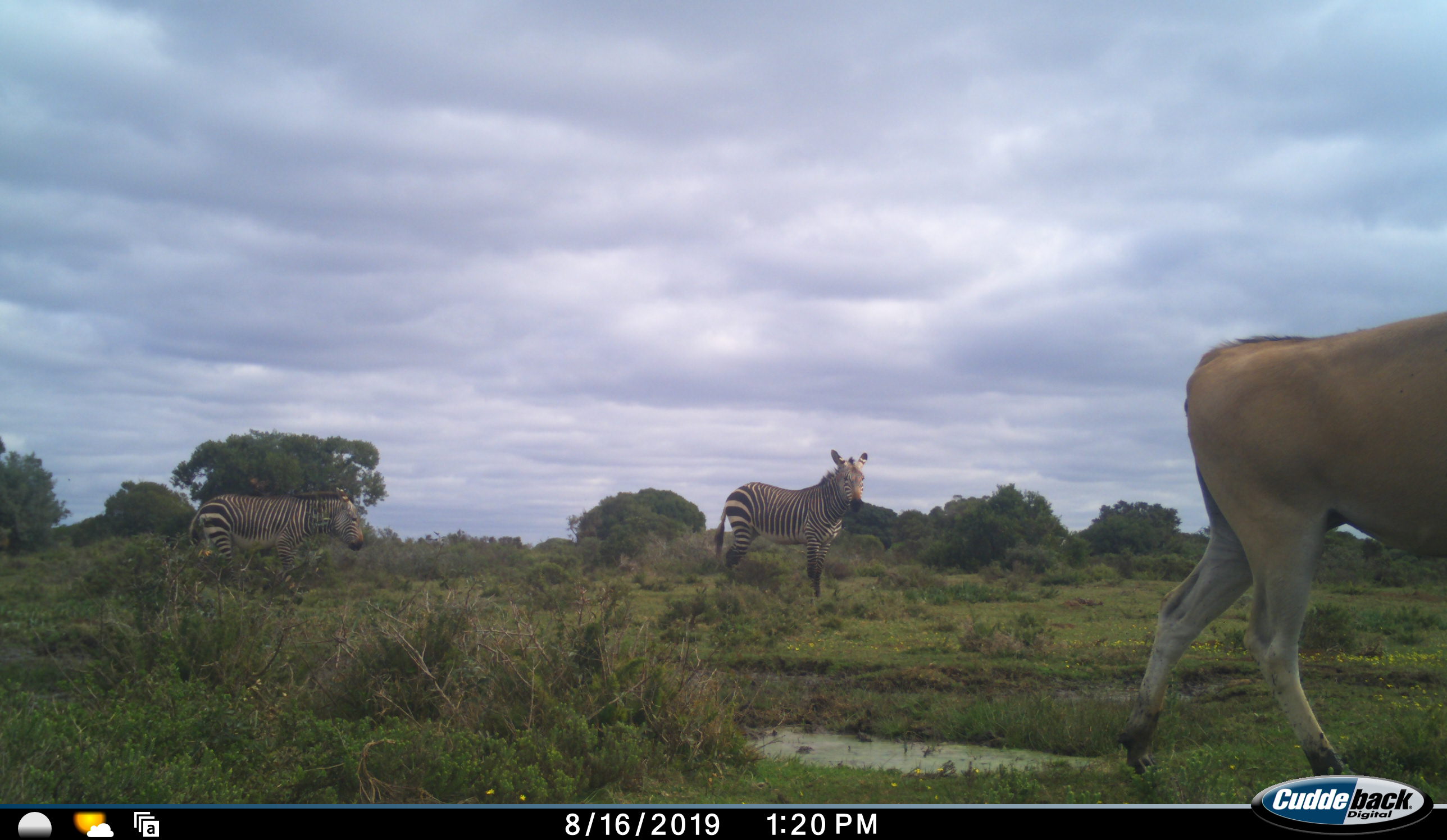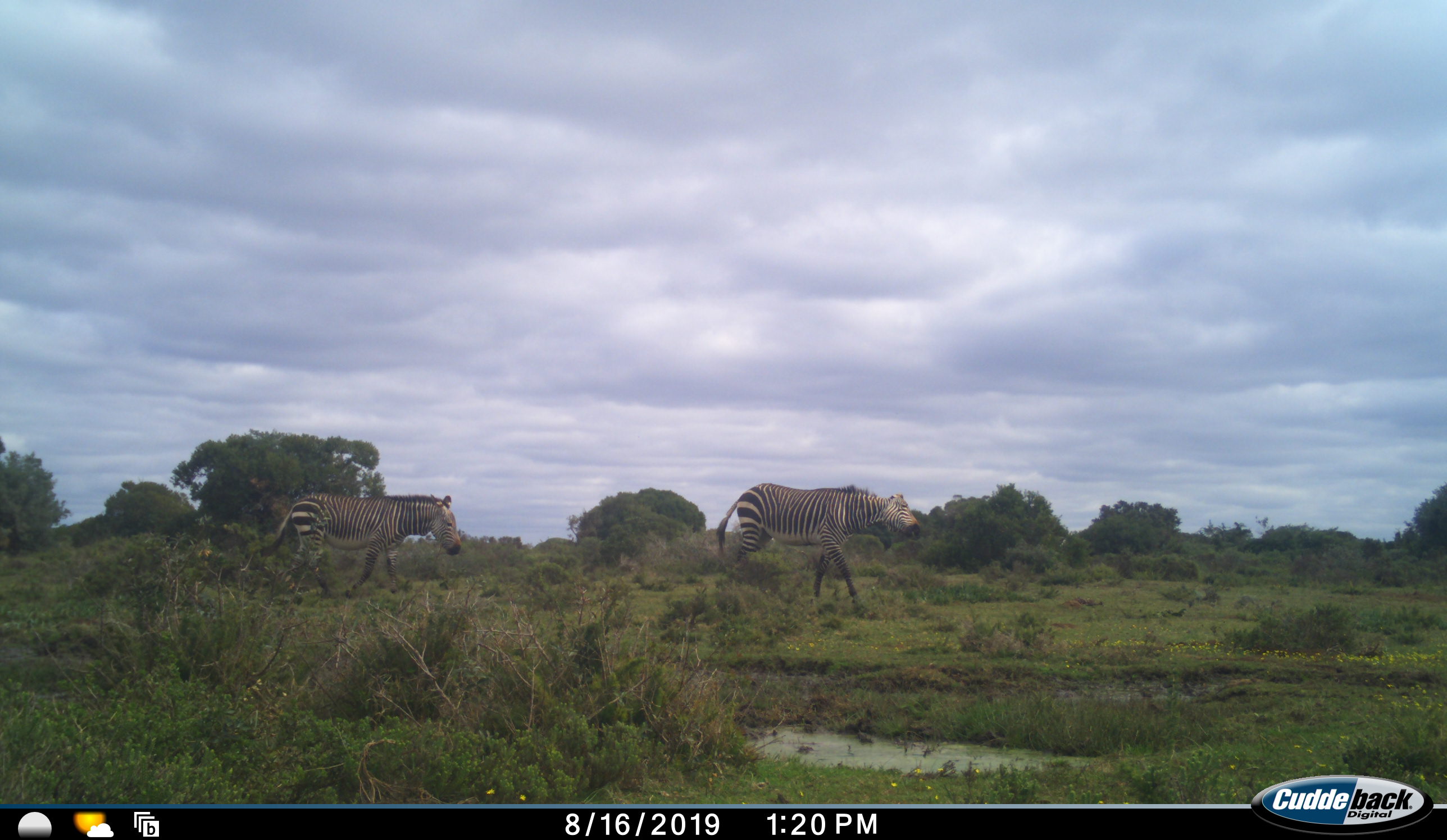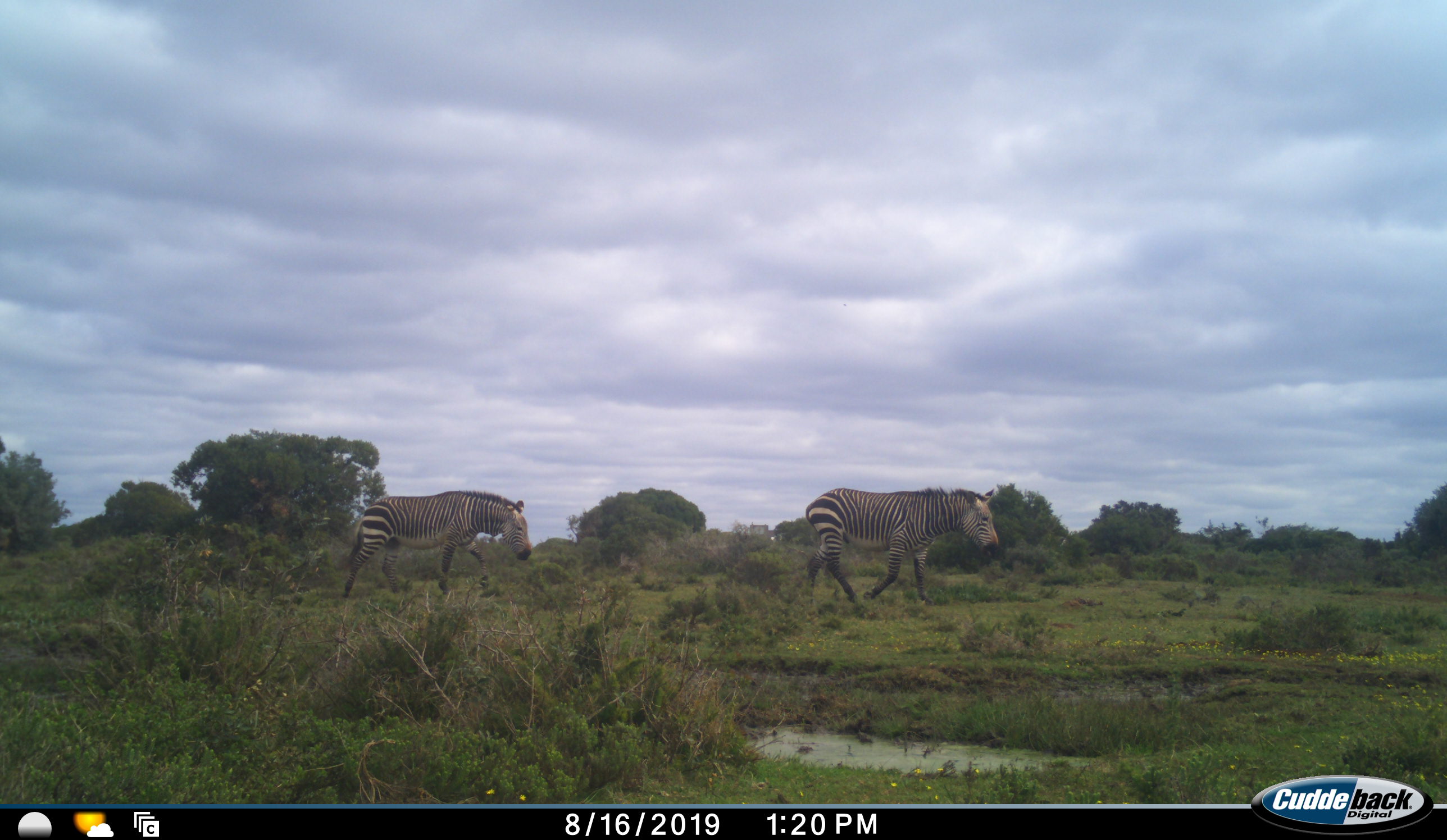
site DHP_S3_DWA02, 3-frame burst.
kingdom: Animalia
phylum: Chordata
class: Mammalia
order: Artiodactyla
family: Bovidae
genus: Tragelaphus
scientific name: Tragelaphus oryx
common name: eland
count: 1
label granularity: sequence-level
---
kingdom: Animalia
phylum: Chordata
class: Mammalia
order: Perissodactyla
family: Equidae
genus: Equus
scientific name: Equus zebra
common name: mountain zebra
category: zebramountain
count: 2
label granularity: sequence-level